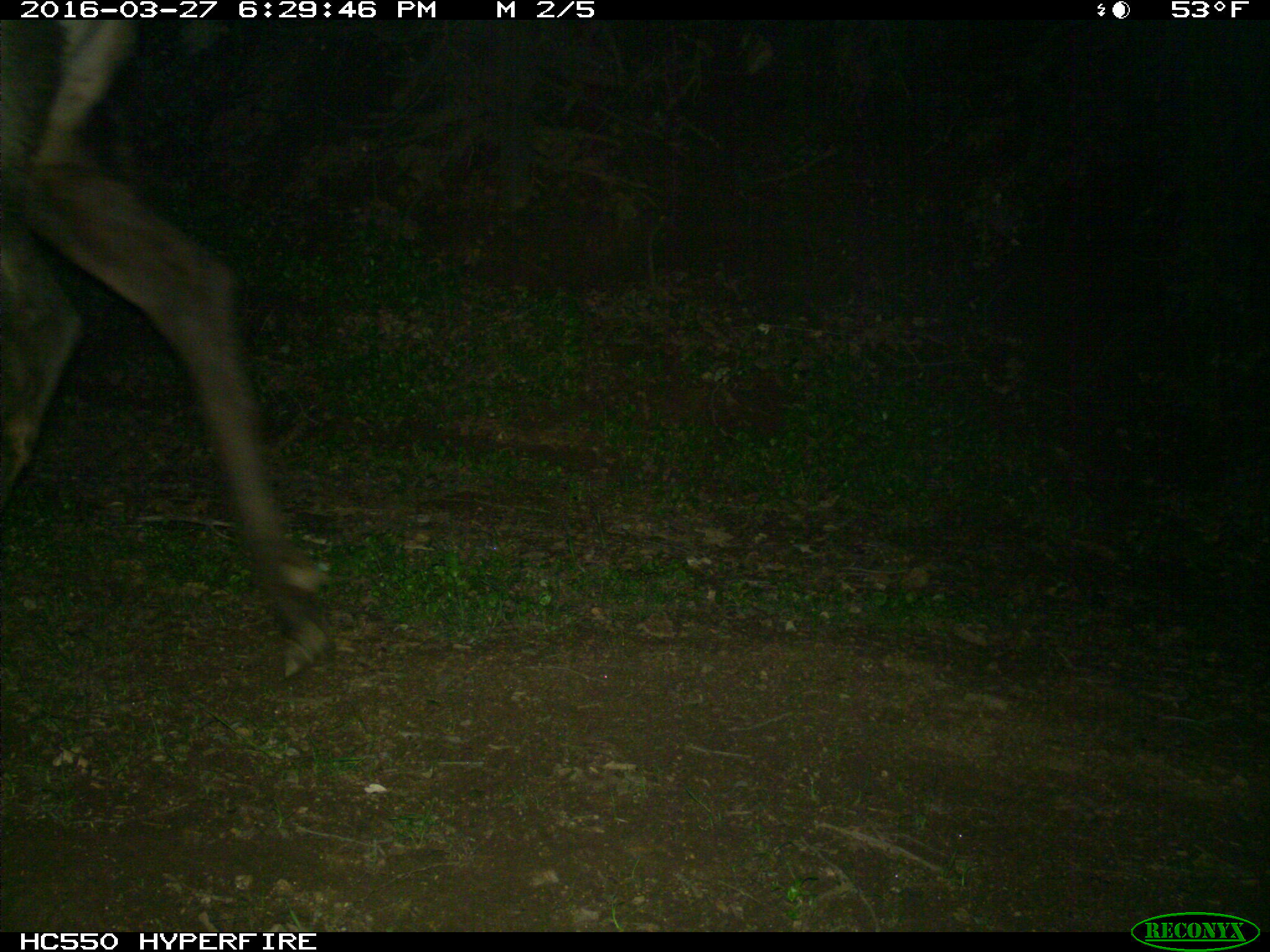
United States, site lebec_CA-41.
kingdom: Animalia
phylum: Chordata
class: Mammalia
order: Artiodactyla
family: Cervidae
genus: Cervus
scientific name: Cervus canadensis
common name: elk